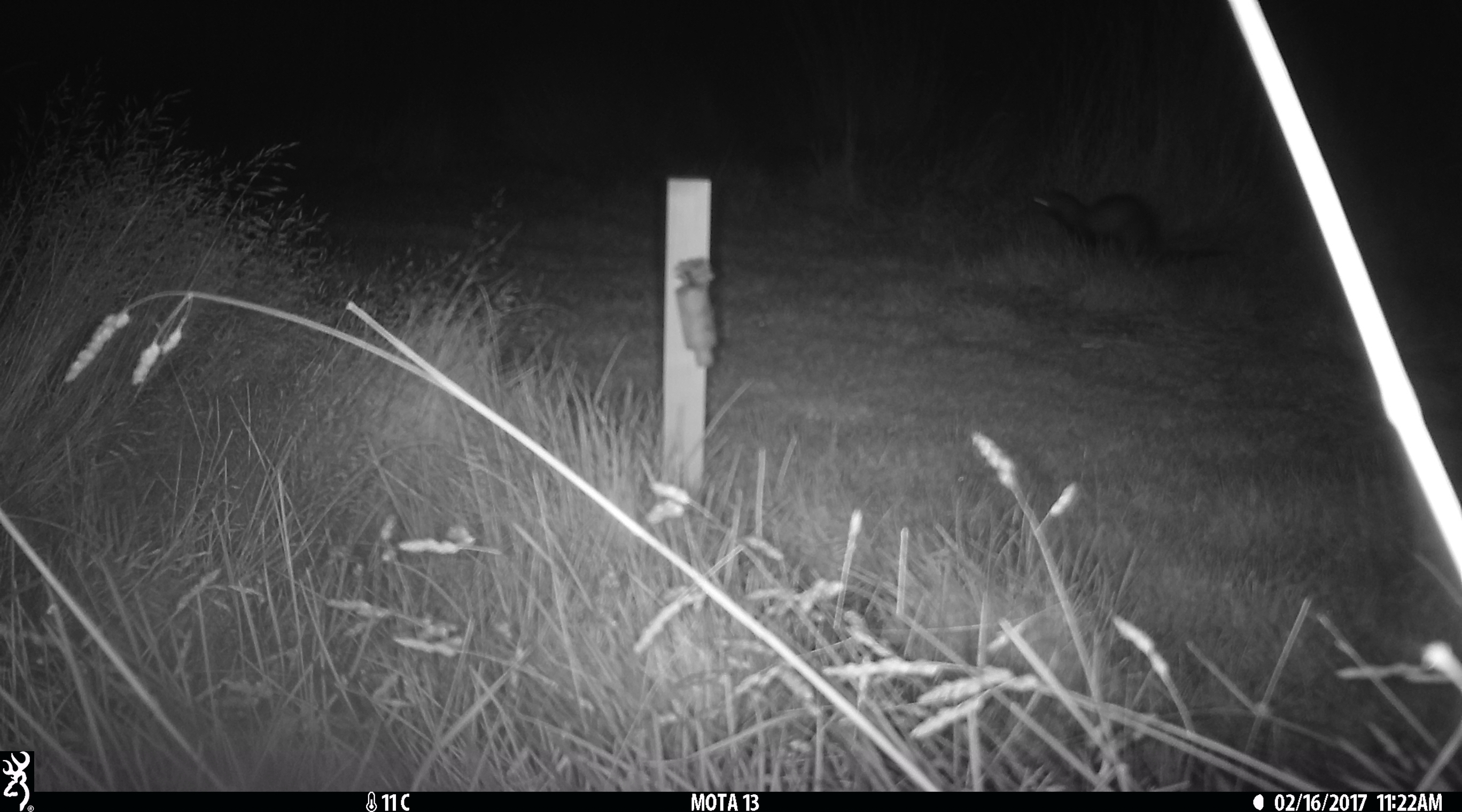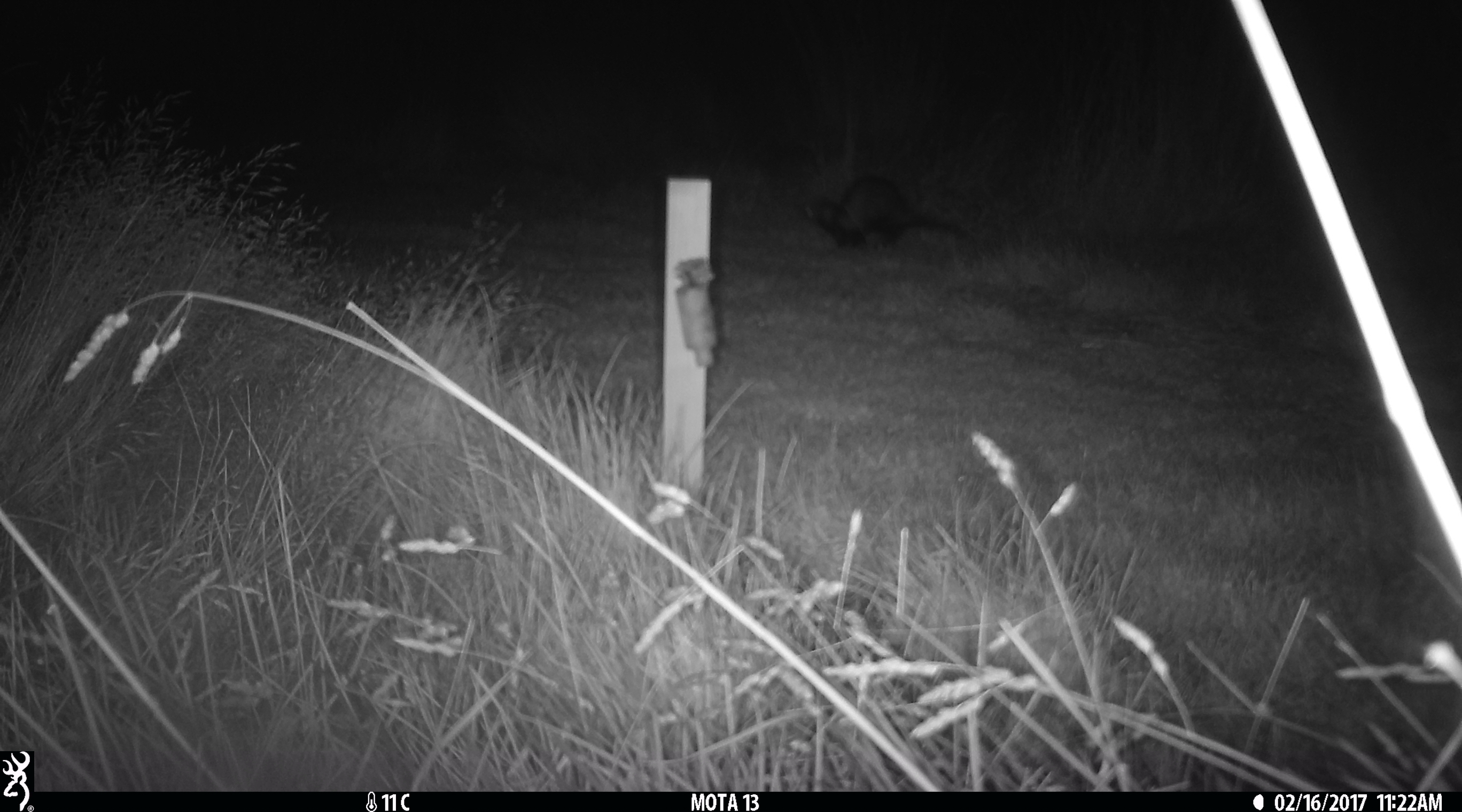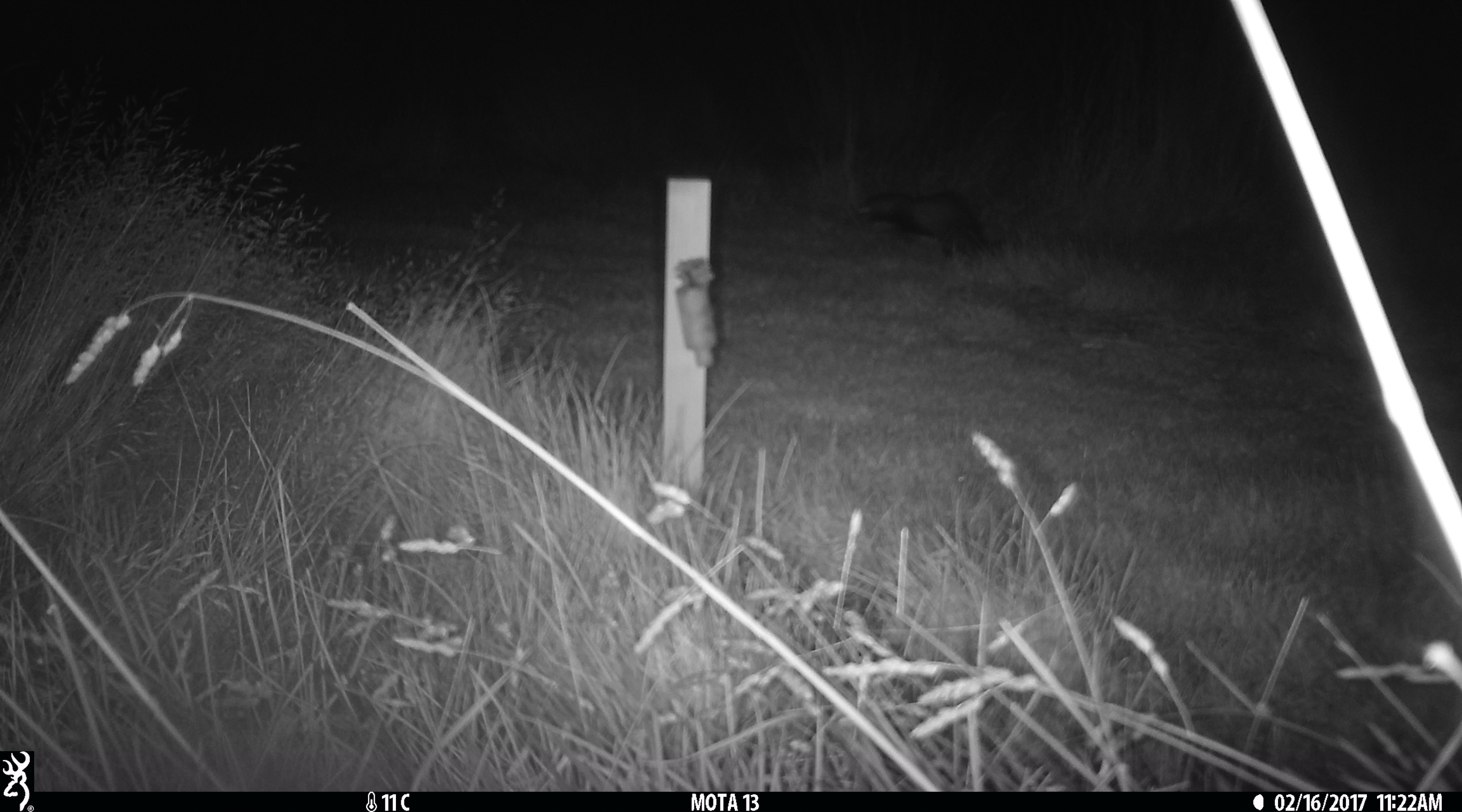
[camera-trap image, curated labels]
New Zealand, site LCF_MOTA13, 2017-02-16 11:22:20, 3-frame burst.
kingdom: Animalia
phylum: Chordata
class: Mammalia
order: Carnivora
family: Mustelidae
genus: Mustela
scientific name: Mustela furo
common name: ferret